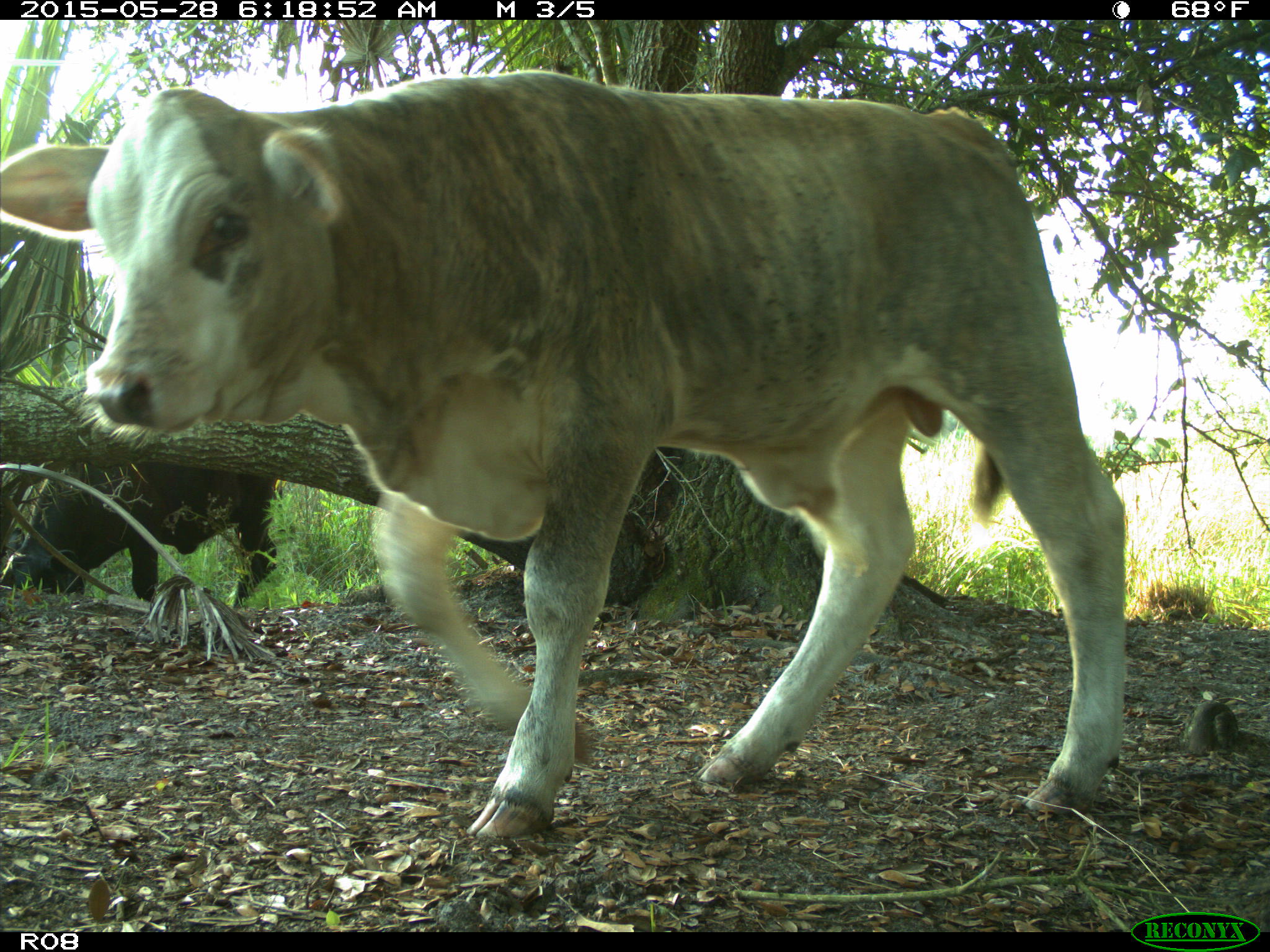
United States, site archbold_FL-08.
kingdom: Animalia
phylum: Chordata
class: Mammalia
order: Artiodactyla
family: Bovidae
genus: Bos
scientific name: Bos taurus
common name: domestic cow